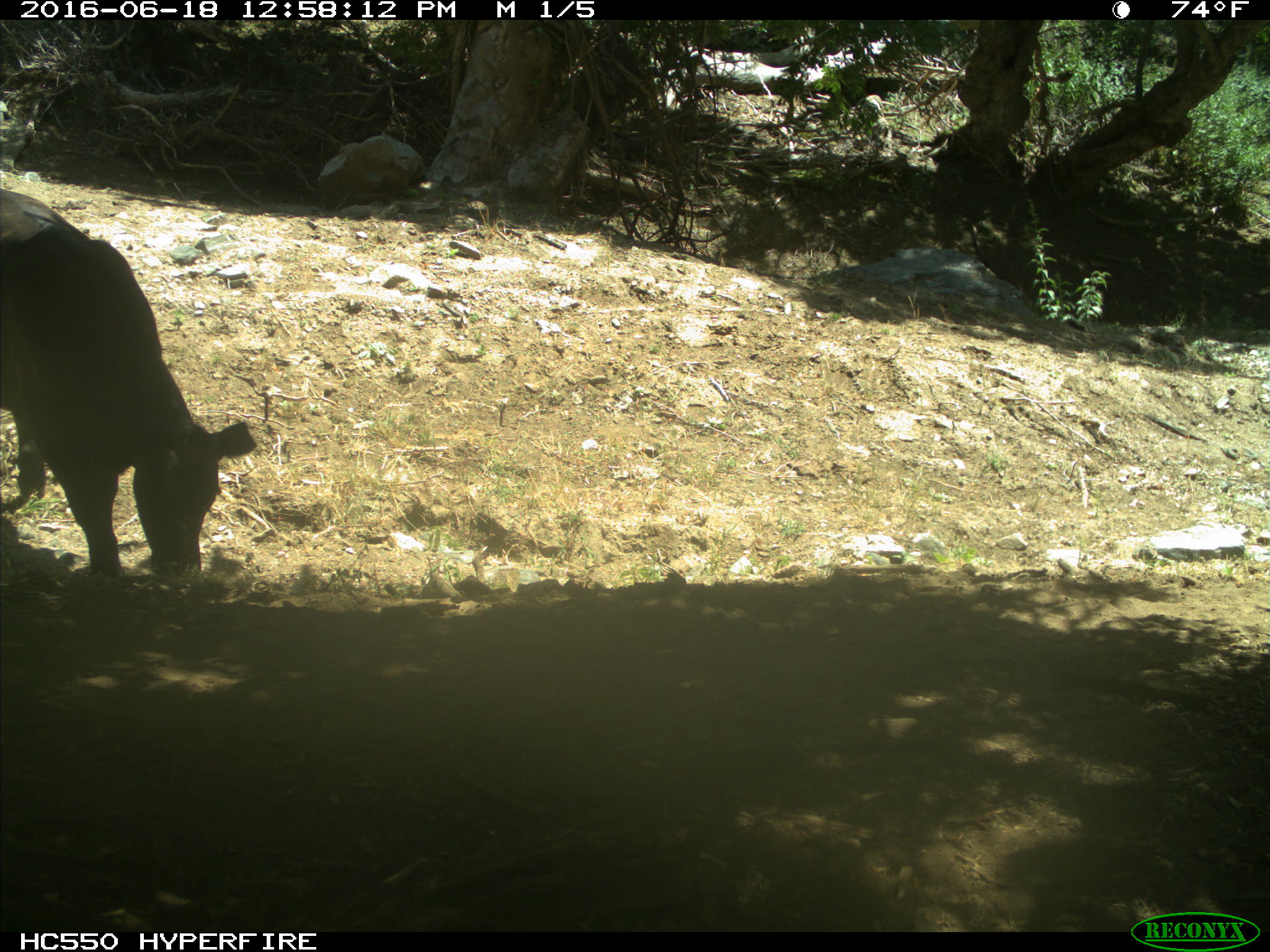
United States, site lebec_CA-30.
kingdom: Animalia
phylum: Chordata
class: Mammalia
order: Artiodactyla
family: Bovidae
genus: Bos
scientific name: Bos taurus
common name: domestic cow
Bos taurus (domestic cow).